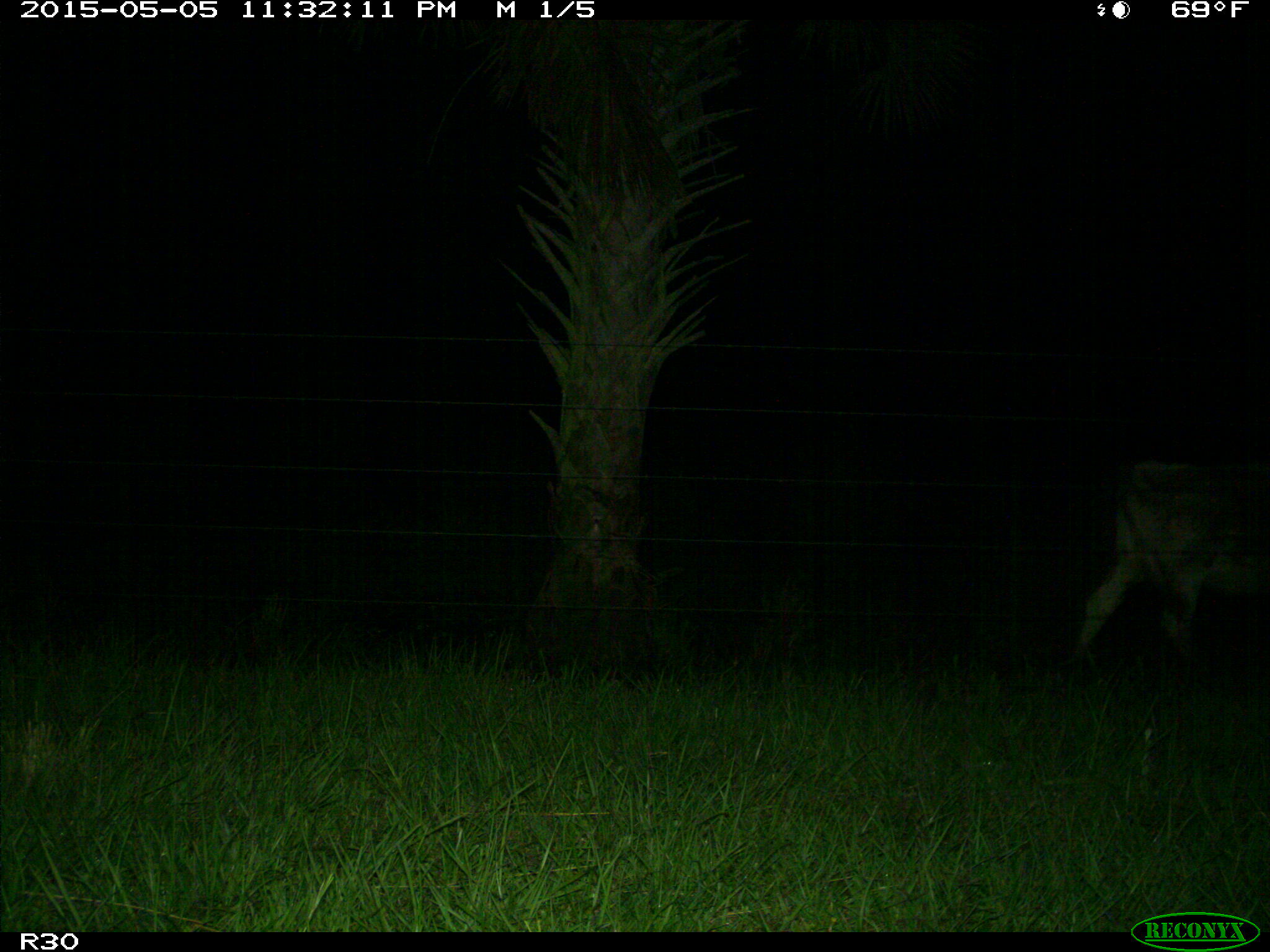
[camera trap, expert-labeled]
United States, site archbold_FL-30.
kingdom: Animalia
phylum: Chordata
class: Mammalia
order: Artiodactyla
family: Bovidae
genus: Bos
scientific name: Bos taurus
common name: domestic cow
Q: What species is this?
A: Bos taurus (domestic cow).